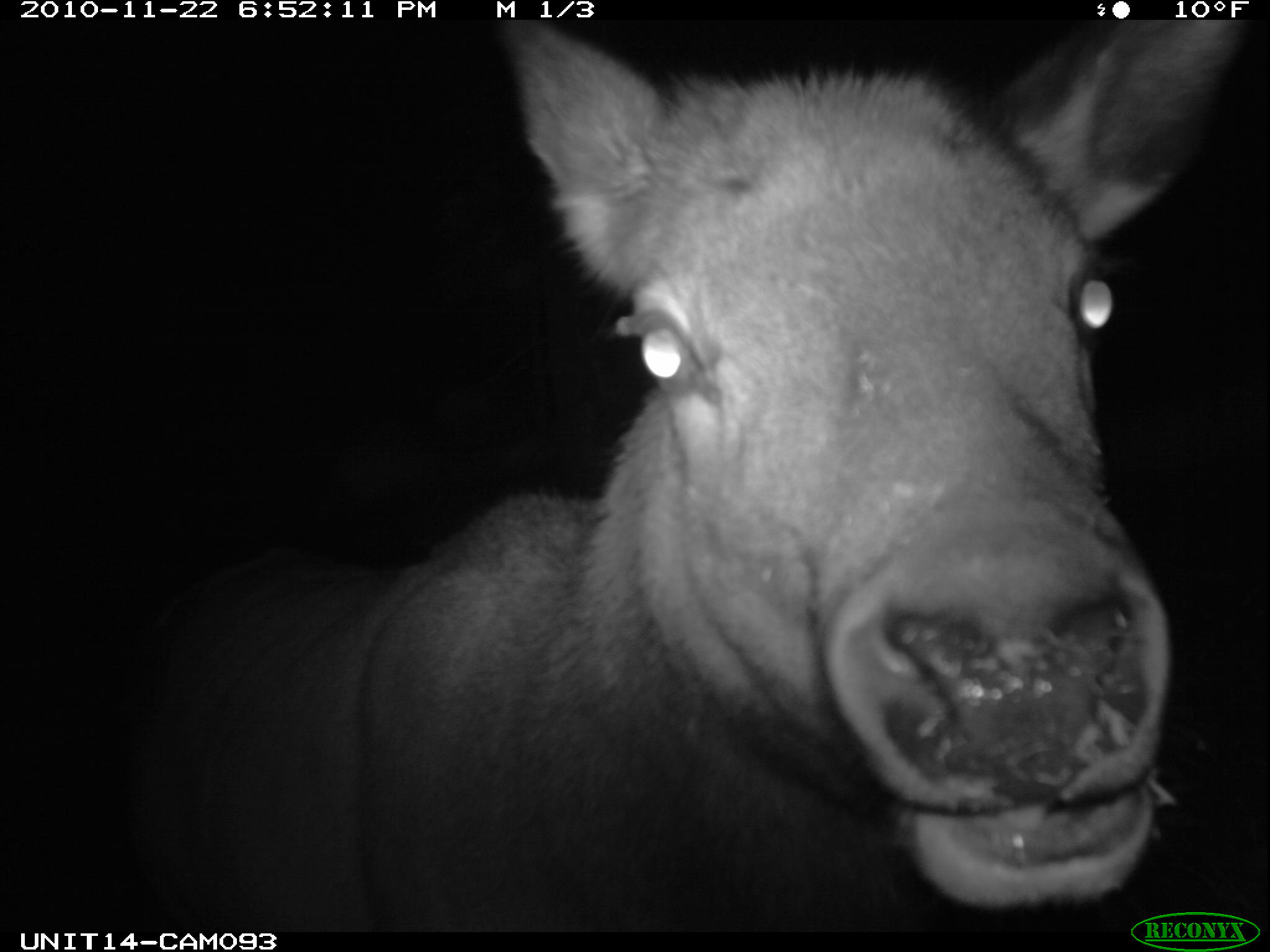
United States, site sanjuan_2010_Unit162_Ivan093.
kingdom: Animalia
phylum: Chordata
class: Mammalia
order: Artiodactyla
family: Cervidae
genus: Cervus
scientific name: Cervus elaphus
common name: red deer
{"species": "Cervus elaphus (red deer)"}